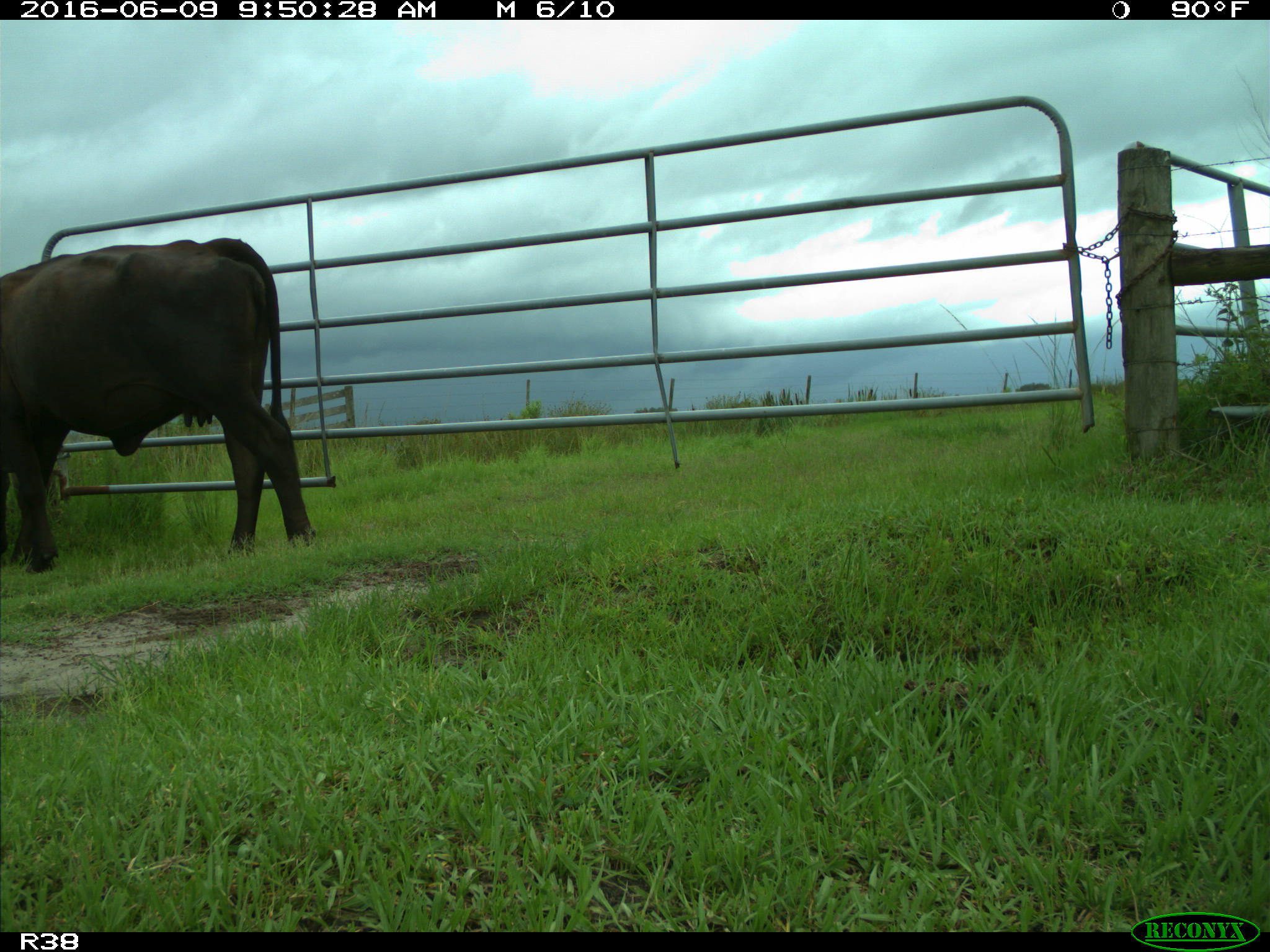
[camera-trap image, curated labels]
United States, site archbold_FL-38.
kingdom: Animalia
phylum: Chordata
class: Mammalia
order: Artiodactyla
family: Bovidae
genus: Bos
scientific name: Bos taurus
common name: domestic cow